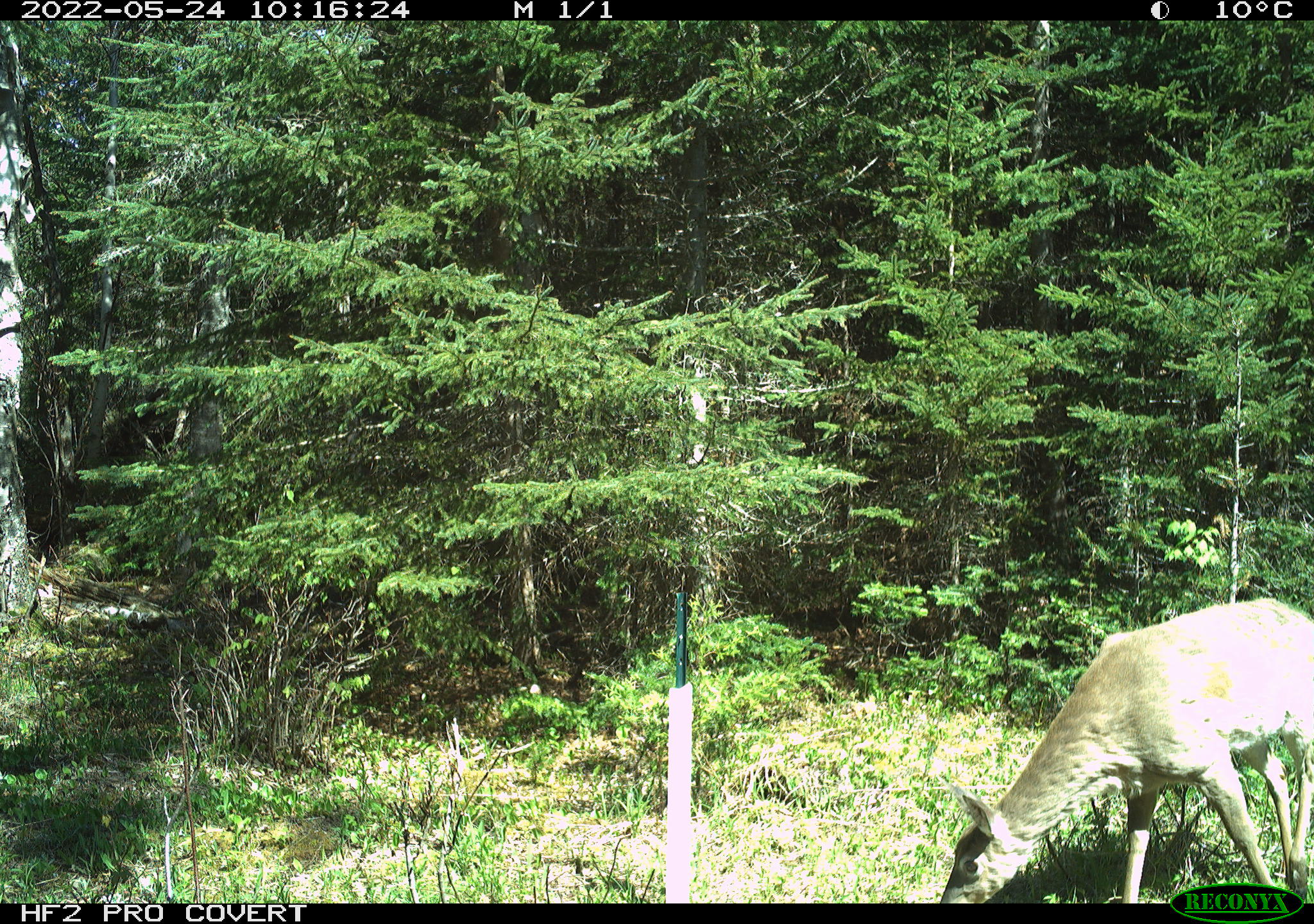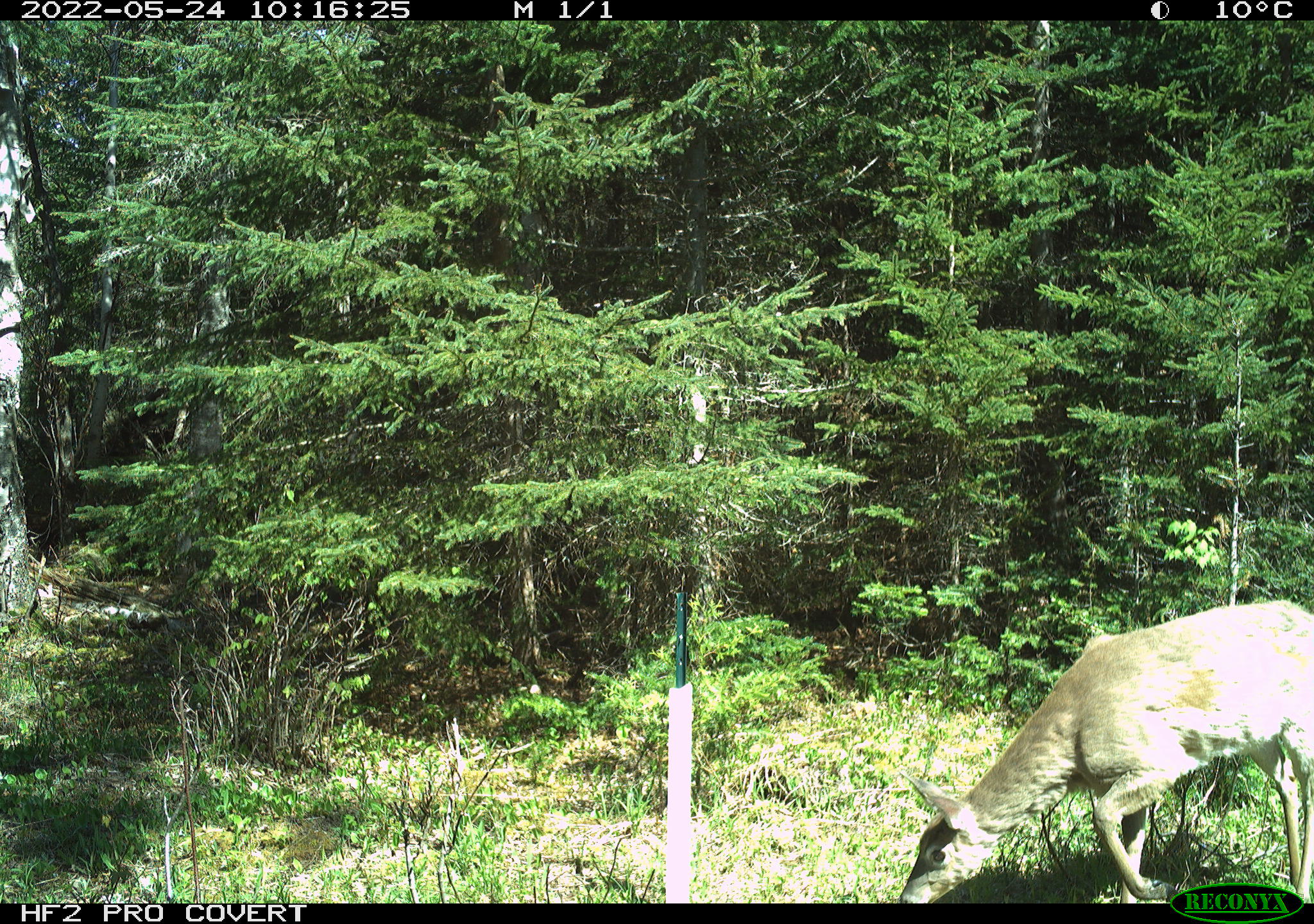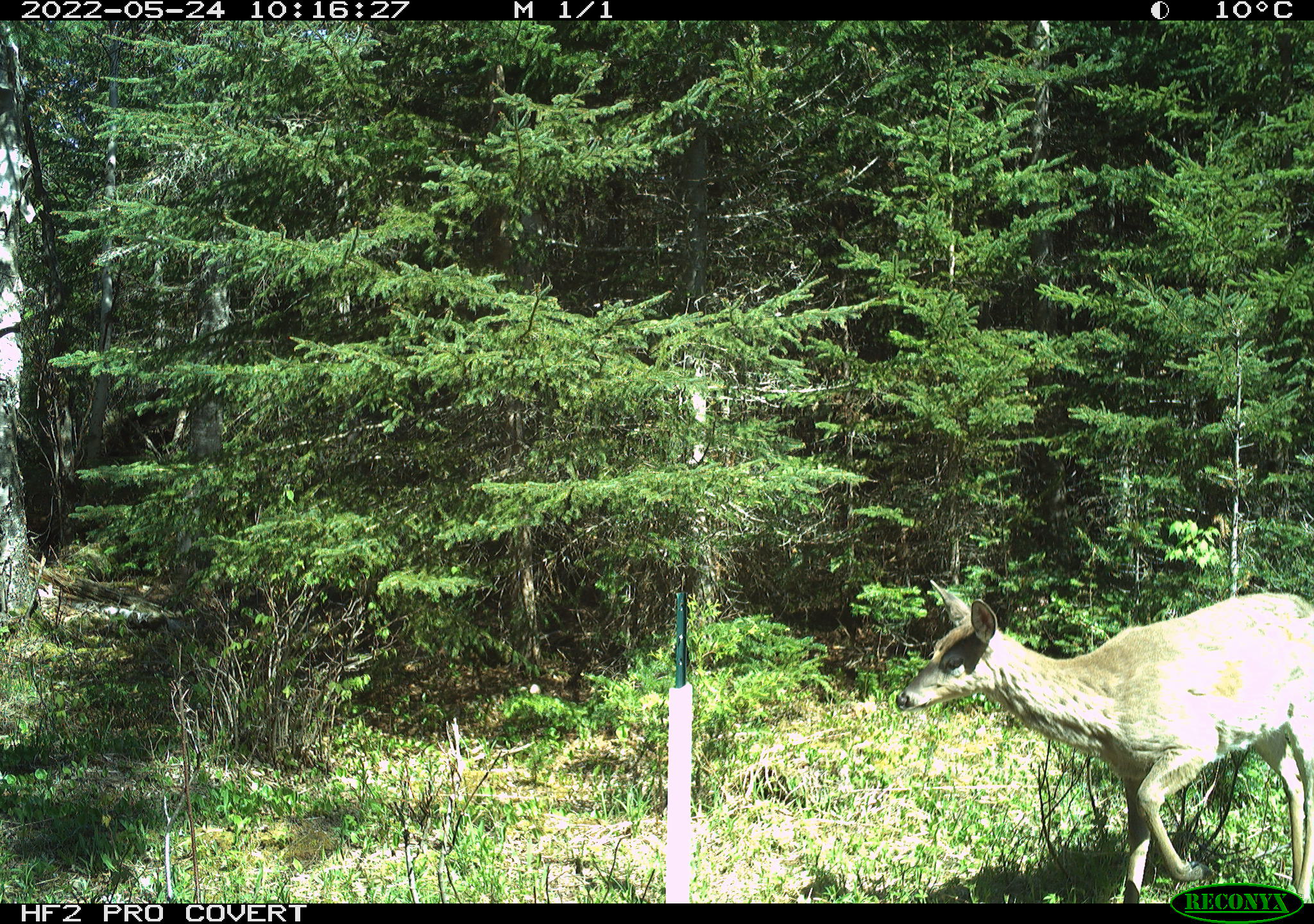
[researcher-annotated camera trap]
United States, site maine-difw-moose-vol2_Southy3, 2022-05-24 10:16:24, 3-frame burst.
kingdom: Animalia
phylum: Chordata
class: Mammalia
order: Artiodactyla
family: Cervidae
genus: Odocoileus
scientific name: Odocoileus virginianus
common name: white-tailed deer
White-tailed deer (Odocoileus virginianus).